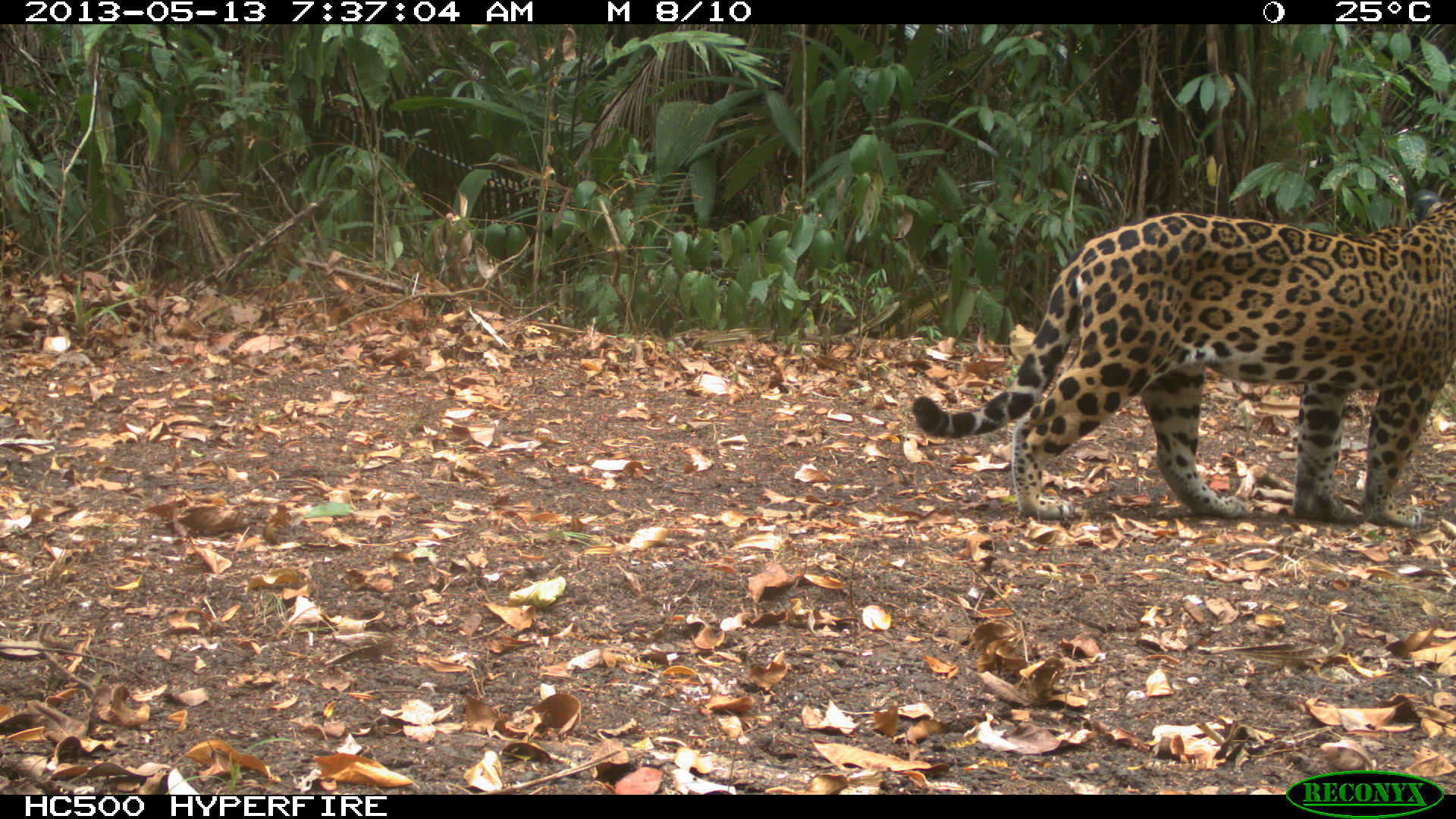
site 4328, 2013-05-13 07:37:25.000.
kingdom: Animalia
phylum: Chordata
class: Mammalia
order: Carnivora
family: Felidae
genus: Panthera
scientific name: Panthera onca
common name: jaguar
Panthera onca (jaguar), count 1, sex female.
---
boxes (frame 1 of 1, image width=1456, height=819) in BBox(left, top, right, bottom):
panthera onca: BBox(904, 193, 1456, 520)